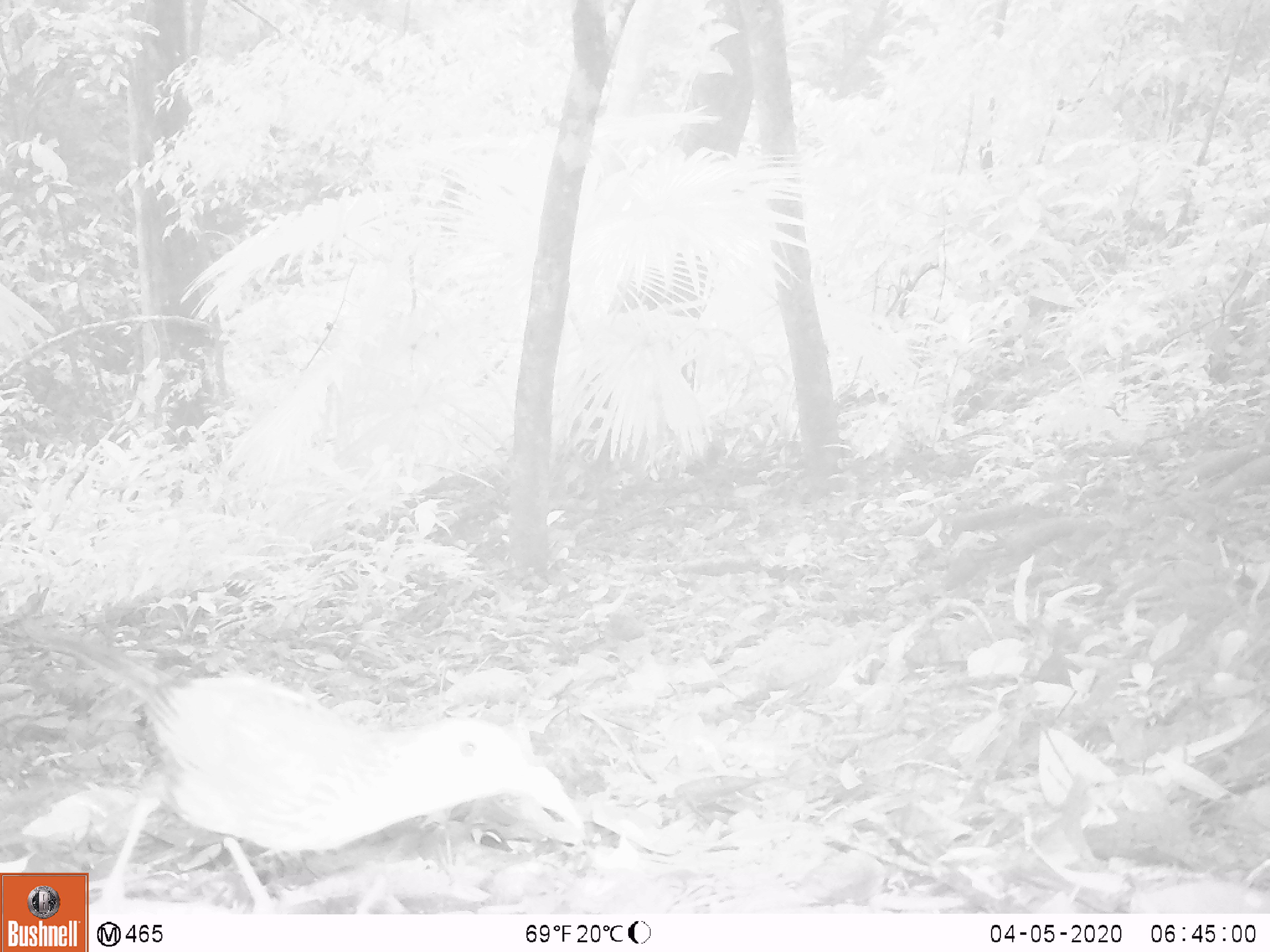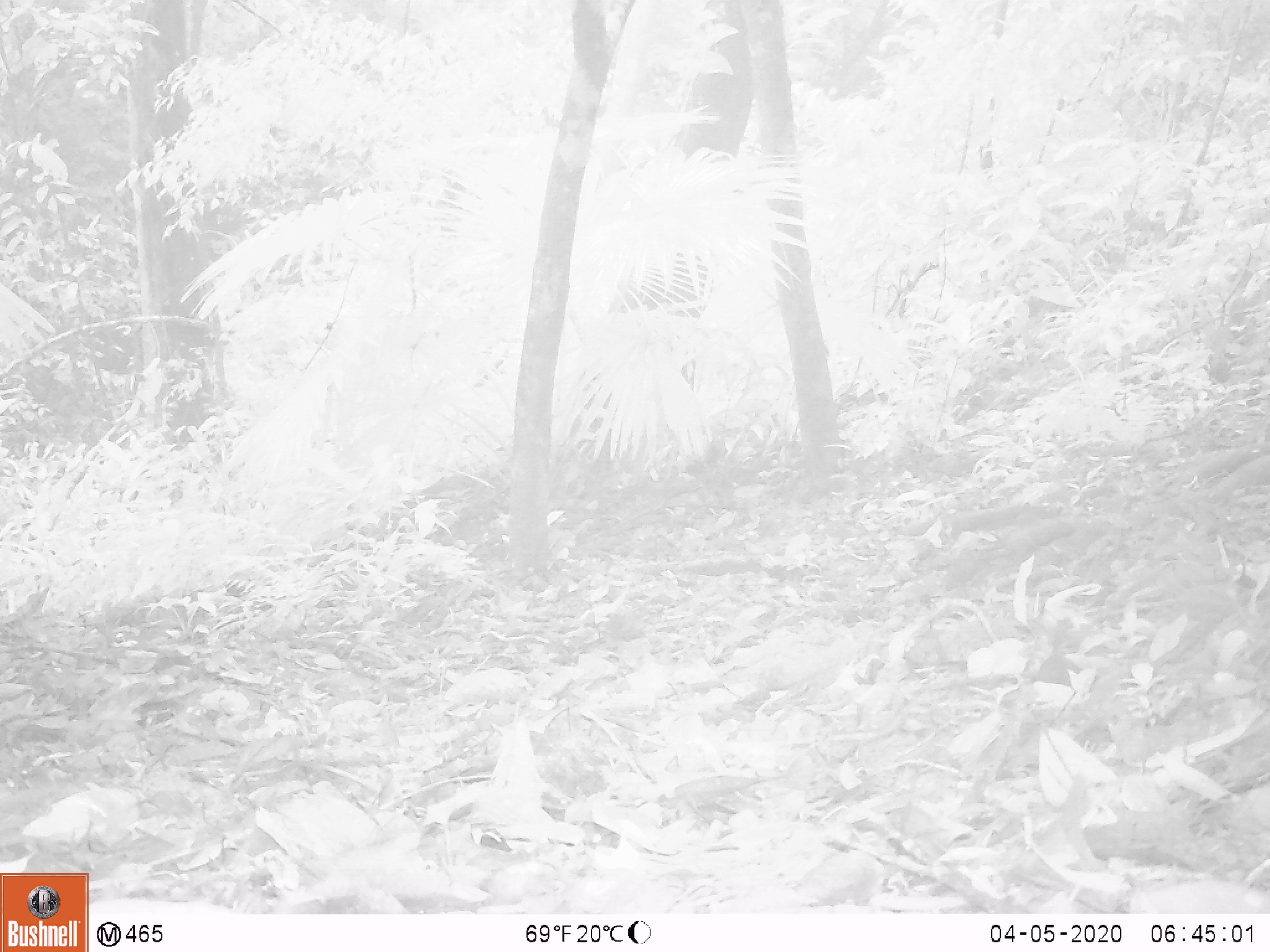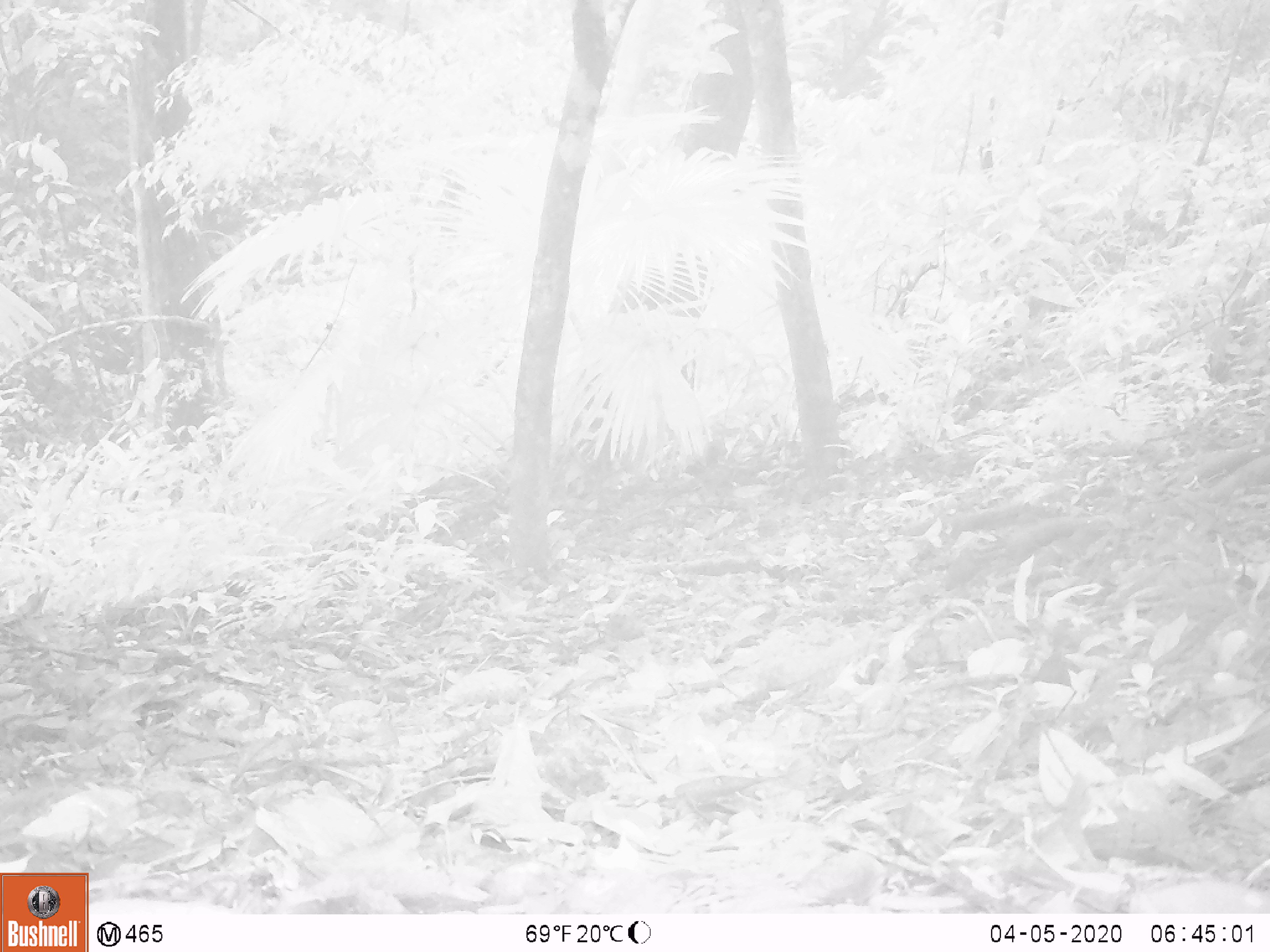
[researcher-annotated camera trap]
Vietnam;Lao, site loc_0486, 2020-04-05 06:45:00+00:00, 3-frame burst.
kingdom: Animalia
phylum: Chordata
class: Aves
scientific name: Aves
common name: bird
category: unidentified bird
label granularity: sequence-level